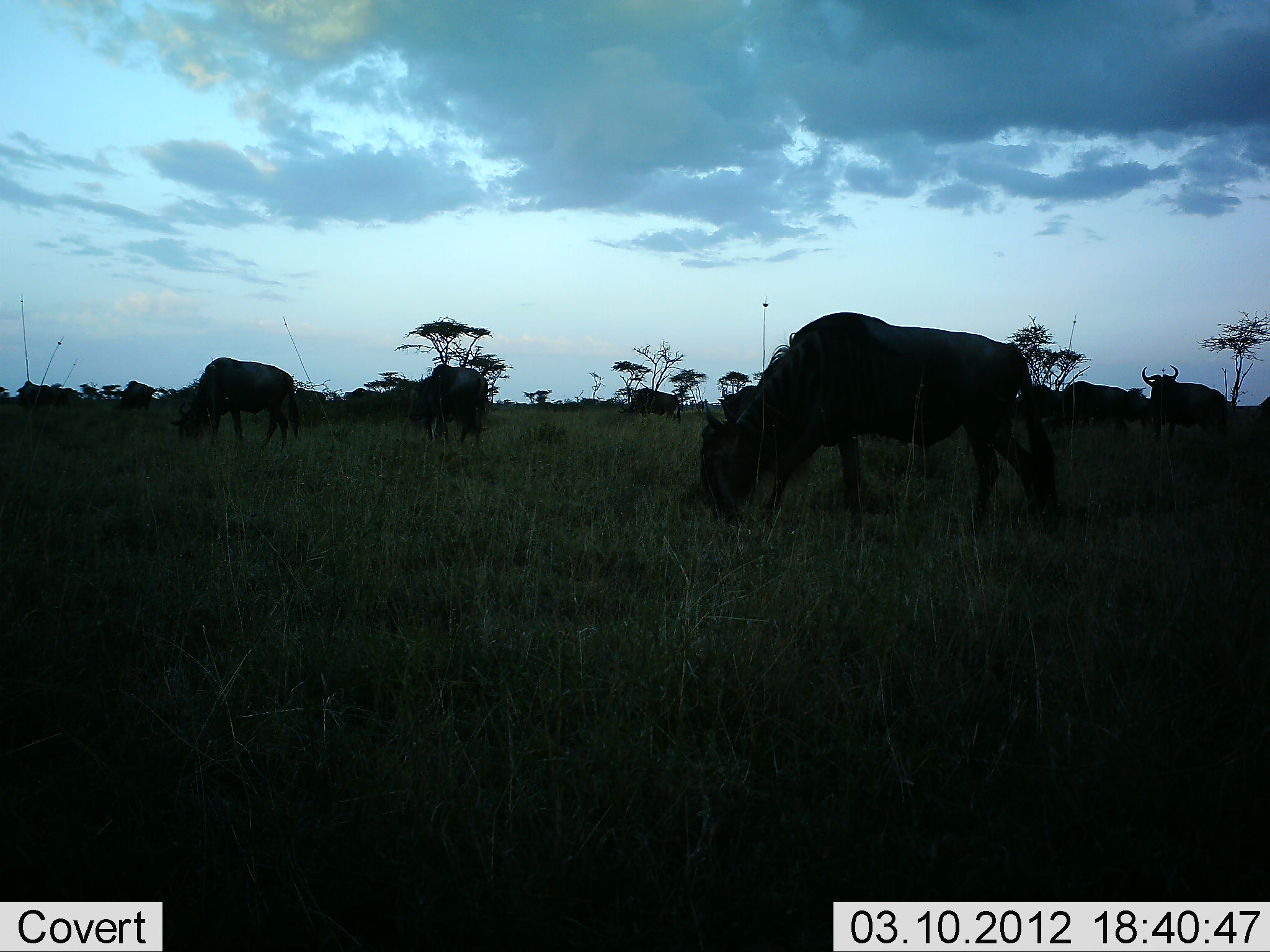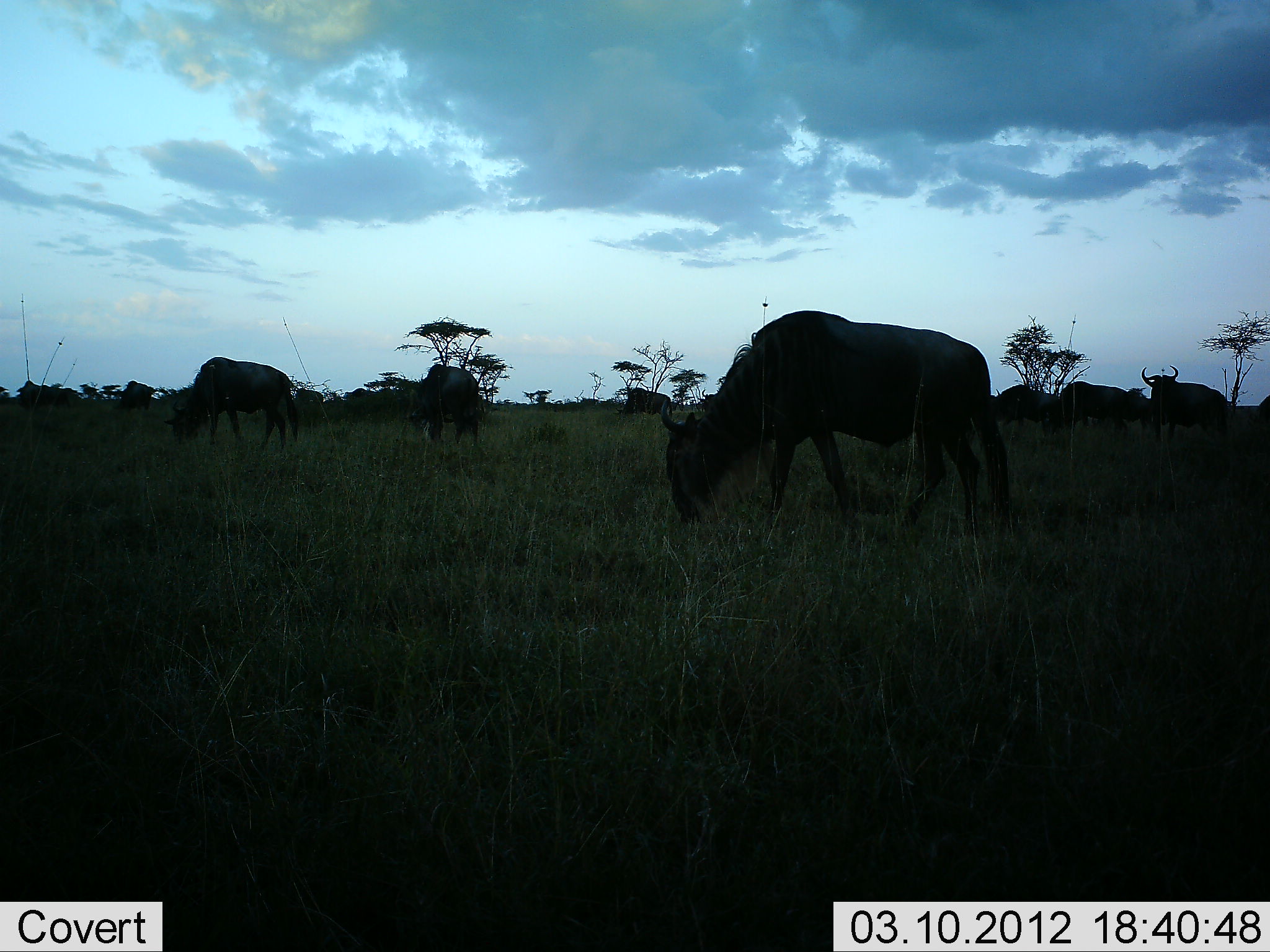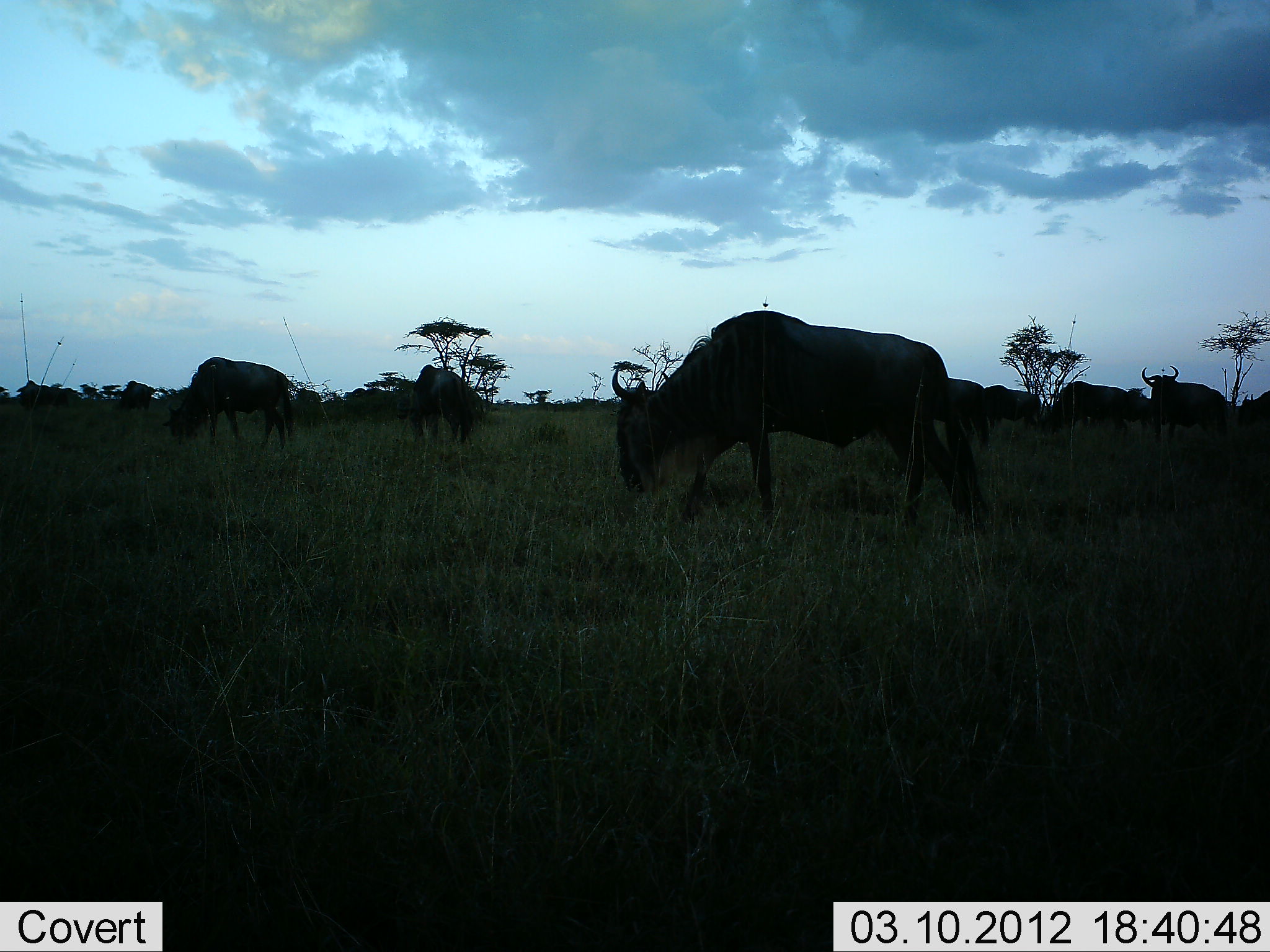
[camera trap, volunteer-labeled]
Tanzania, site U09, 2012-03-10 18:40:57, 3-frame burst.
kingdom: Animalia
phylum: Chordata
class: Mammalia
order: Artiodactyla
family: Bovidae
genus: Connochaetes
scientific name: Connochaetes taurinus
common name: blue wildebeest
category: wildebeest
Wildebeest (blue wildebeest) (Connochaetes taurinus), count 10. Behavior (volunteer vote fractions): standing 25%, resting 4%, moving 32%, interacting 0%. Young present (vote fraction): 0%. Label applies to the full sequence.